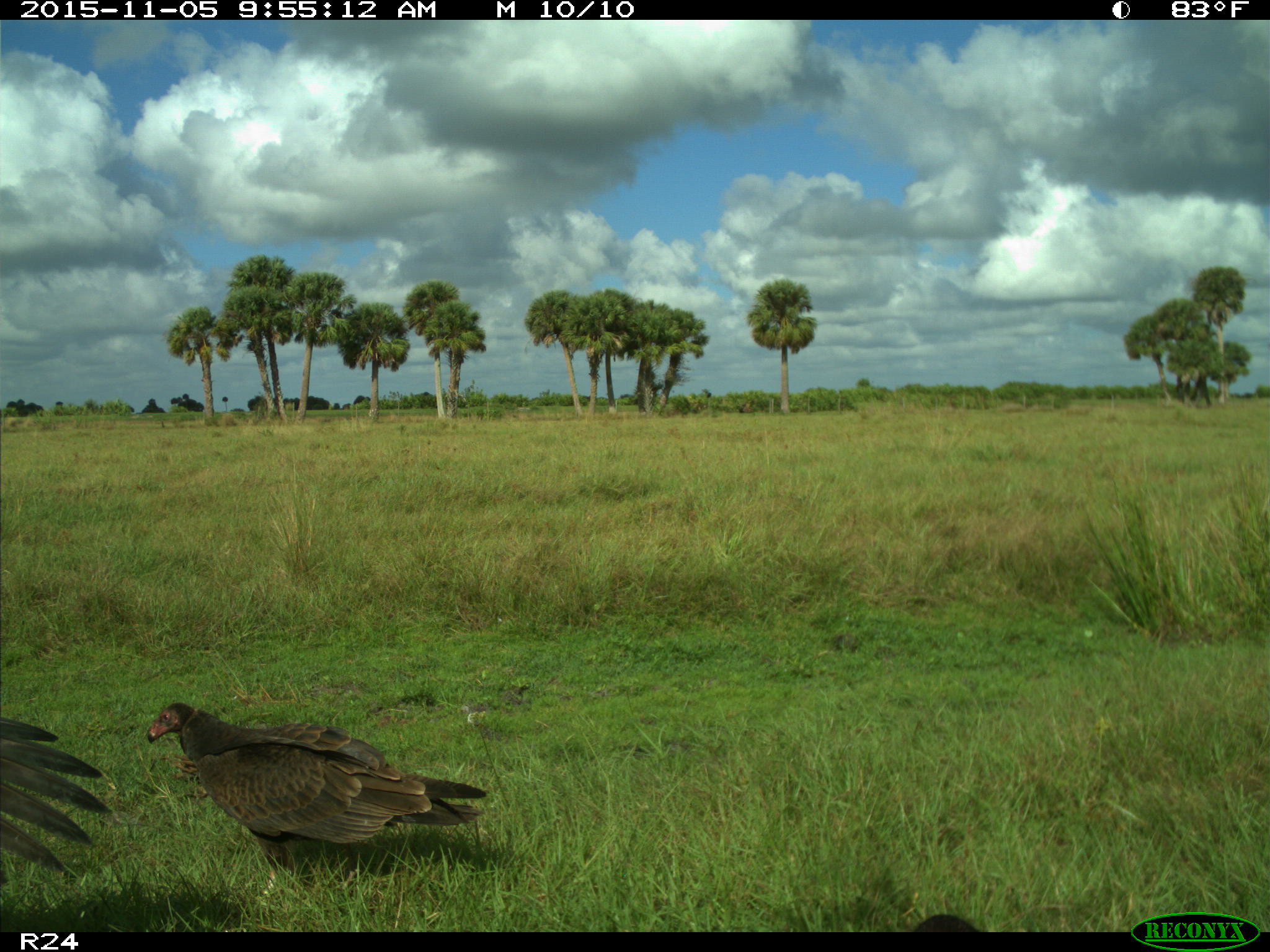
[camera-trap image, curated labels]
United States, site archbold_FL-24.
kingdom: Animalia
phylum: Chordata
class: Aves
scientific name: Aves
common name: birds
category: unidentified bird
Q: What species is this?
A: Unidentified bird (birds) (Aves).